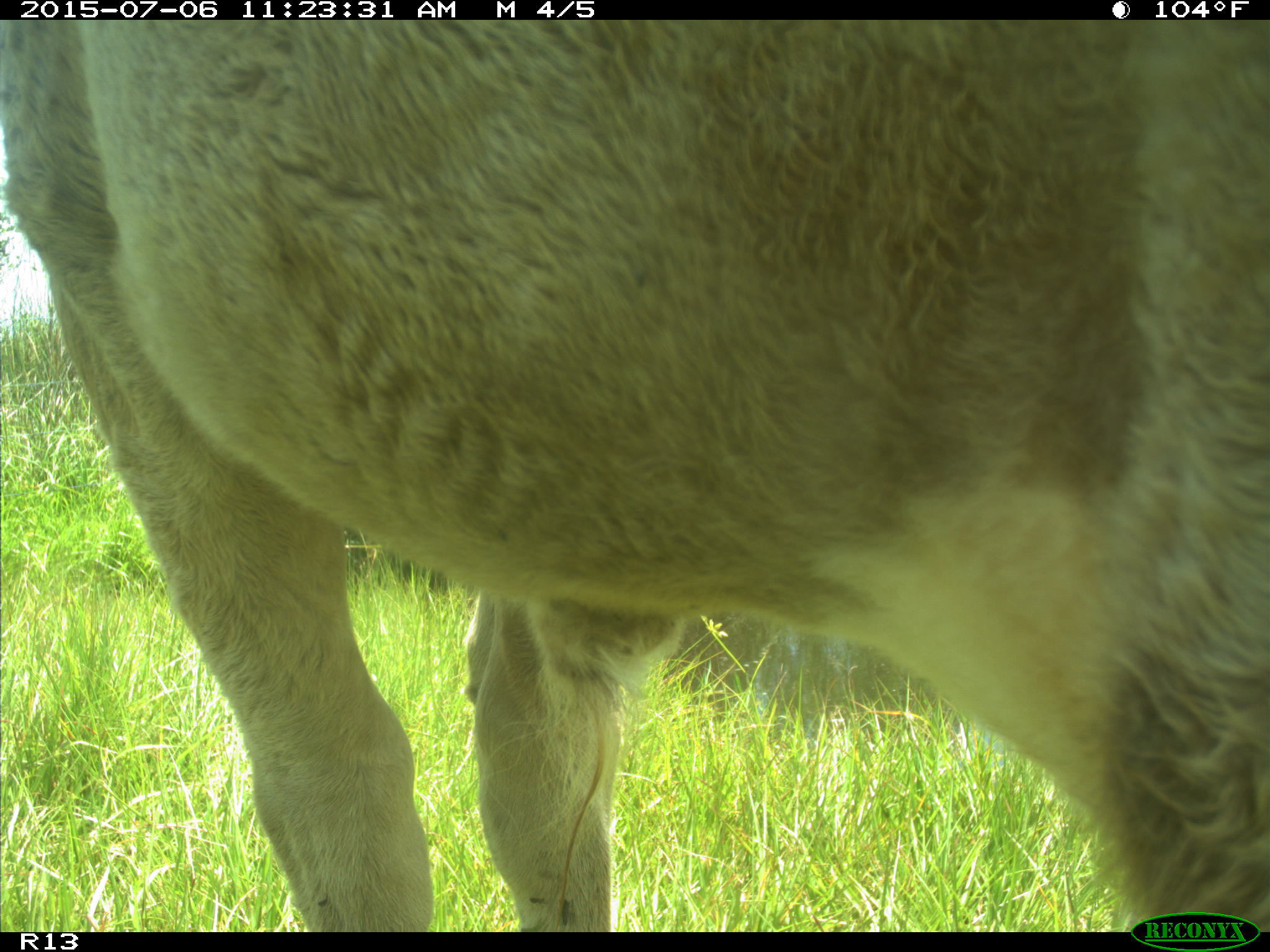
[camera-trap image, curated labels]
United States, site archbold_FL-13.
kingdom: Animalia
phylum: Chordata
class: Mammalia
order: Artiodactyla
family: Bovidae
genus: Bos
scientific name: Bos taurus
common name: domestic cow